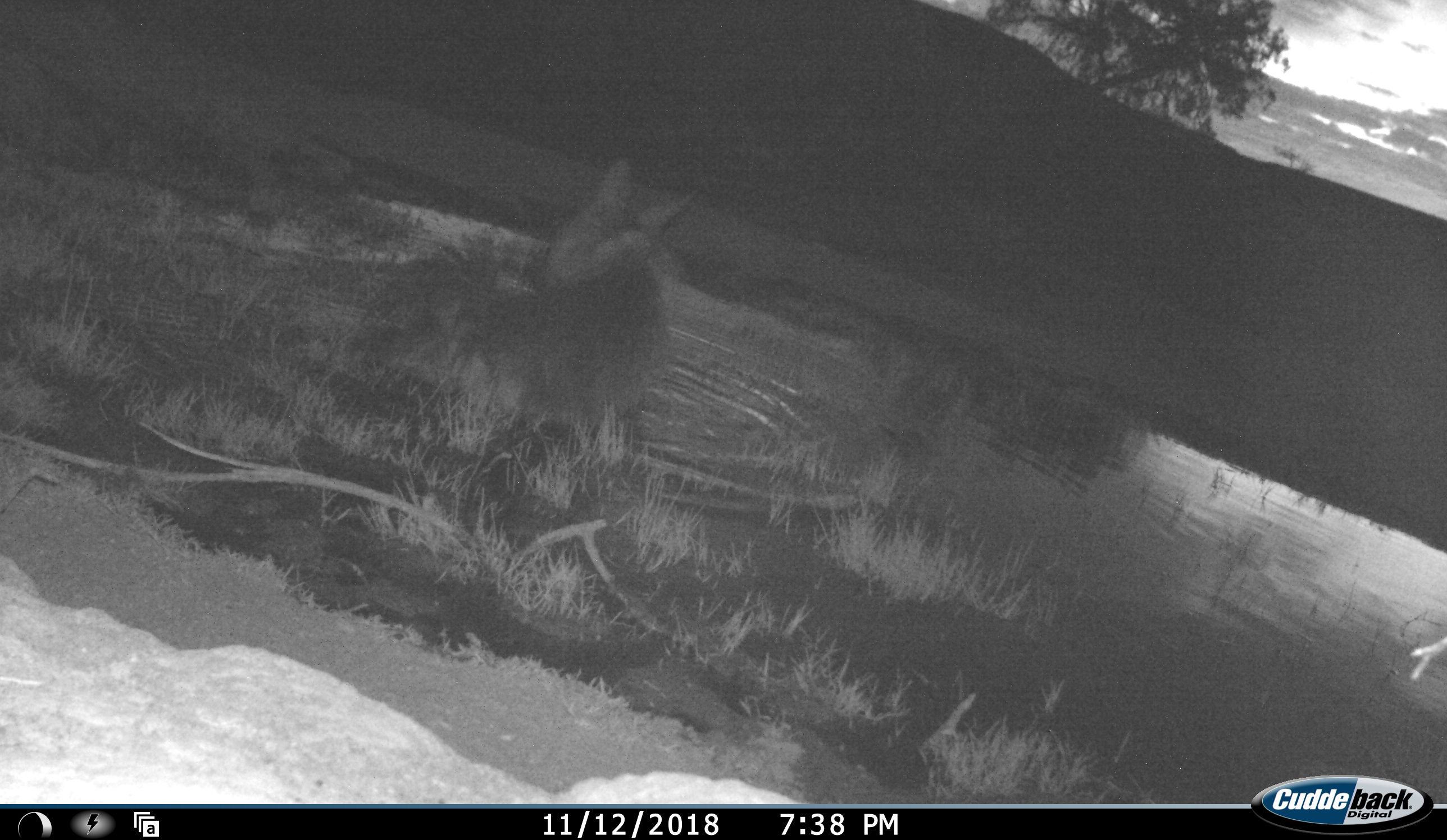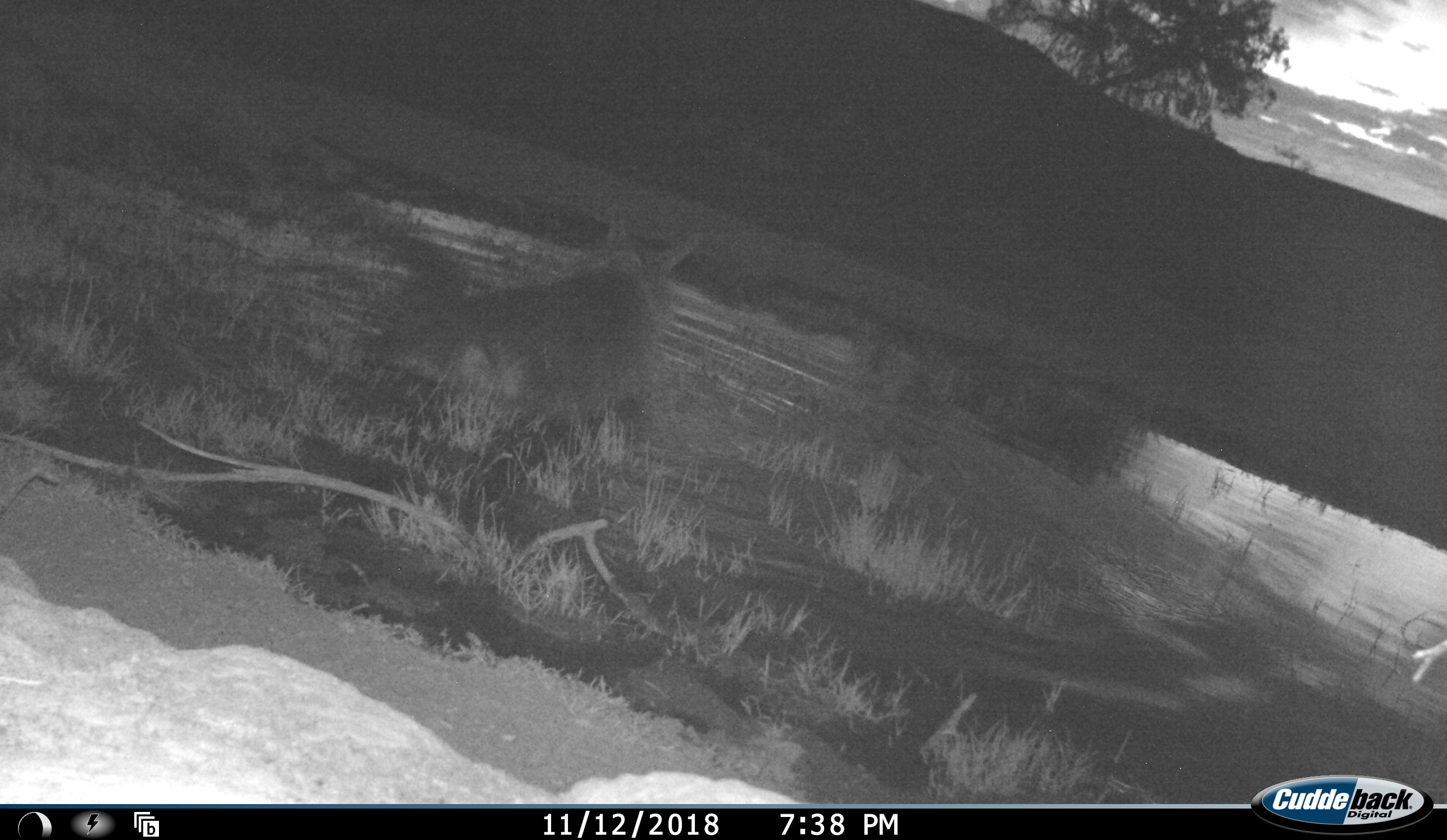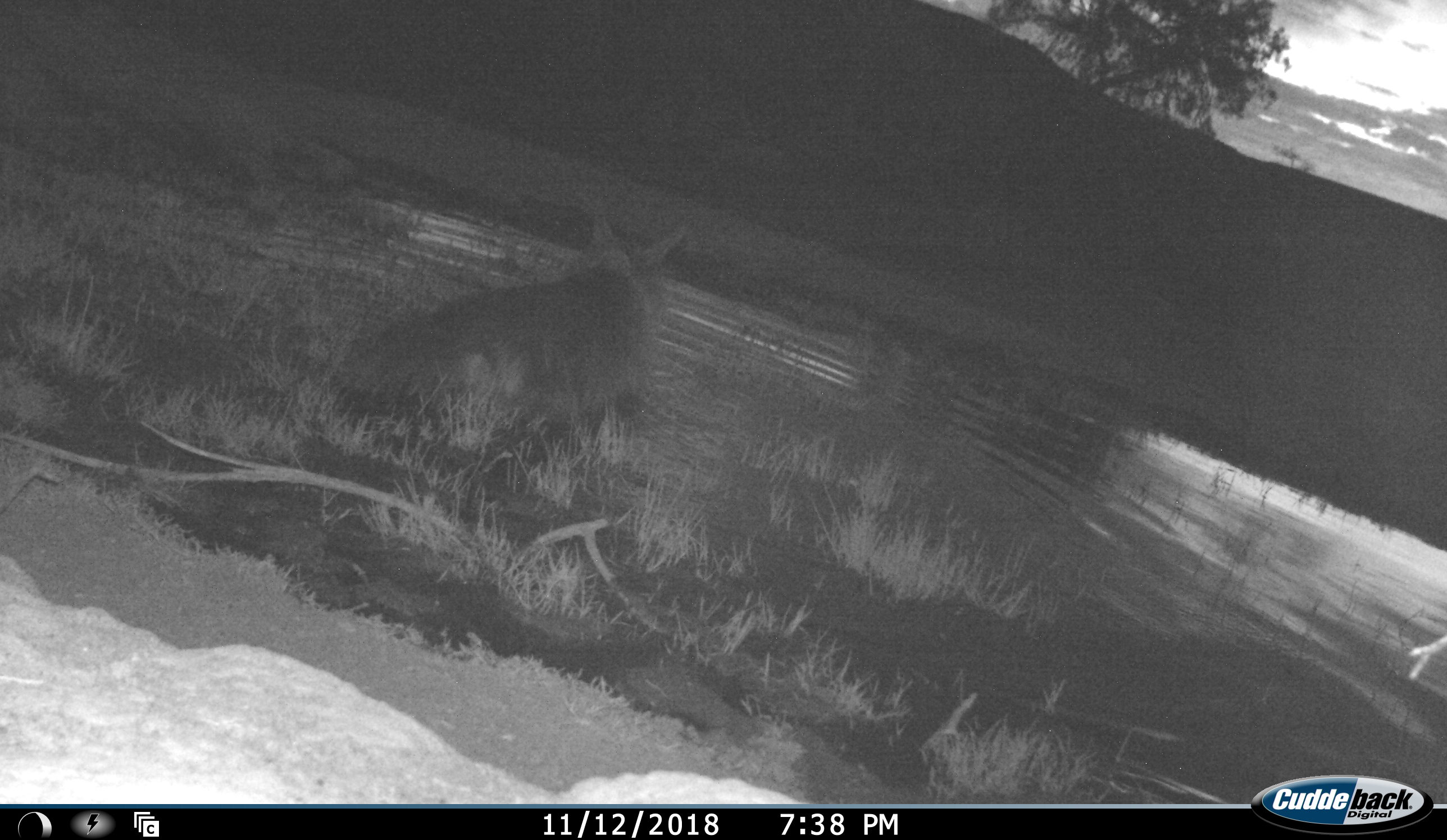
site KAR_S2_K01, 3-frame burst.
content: unidentified animal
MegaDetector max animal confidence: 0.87